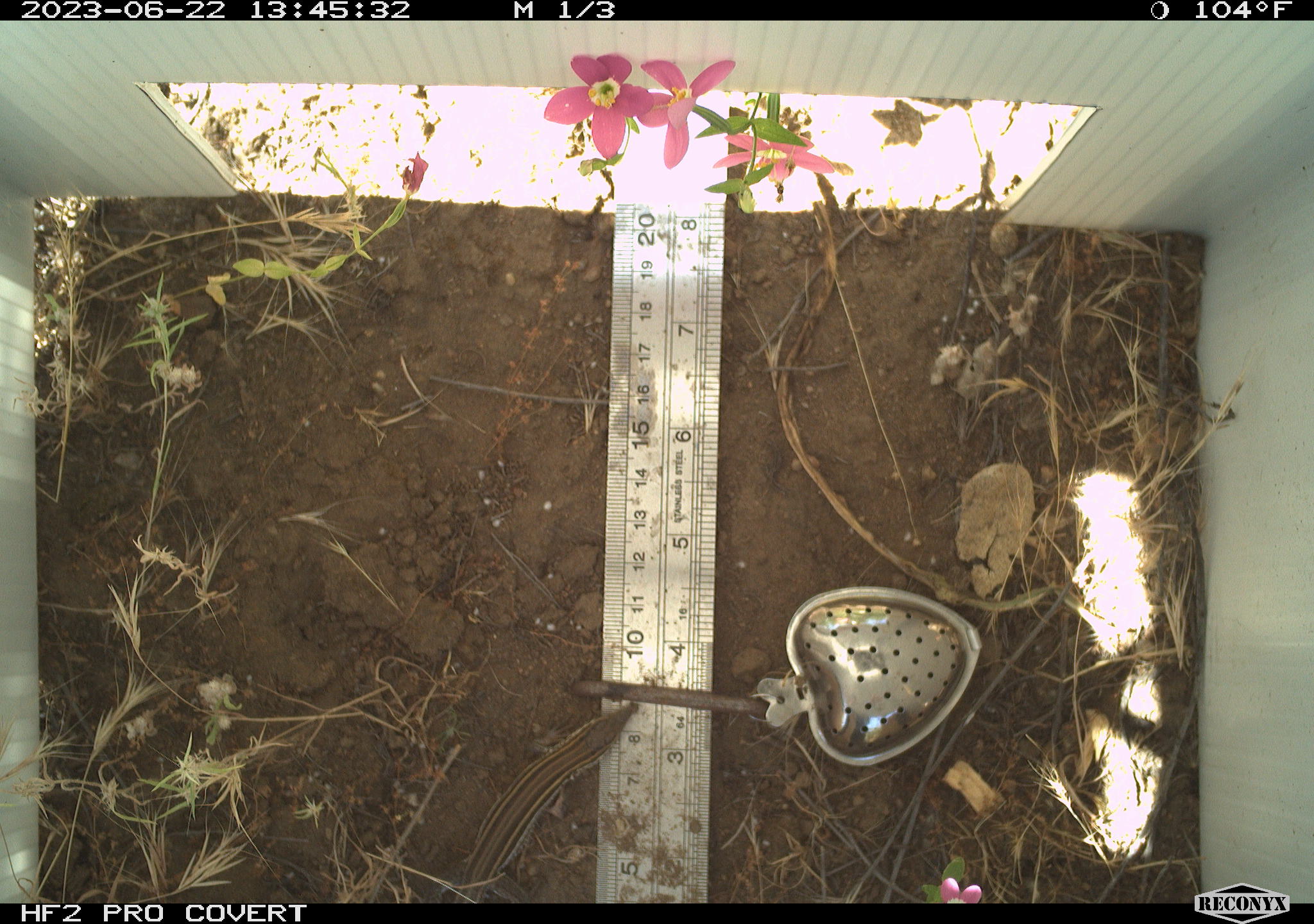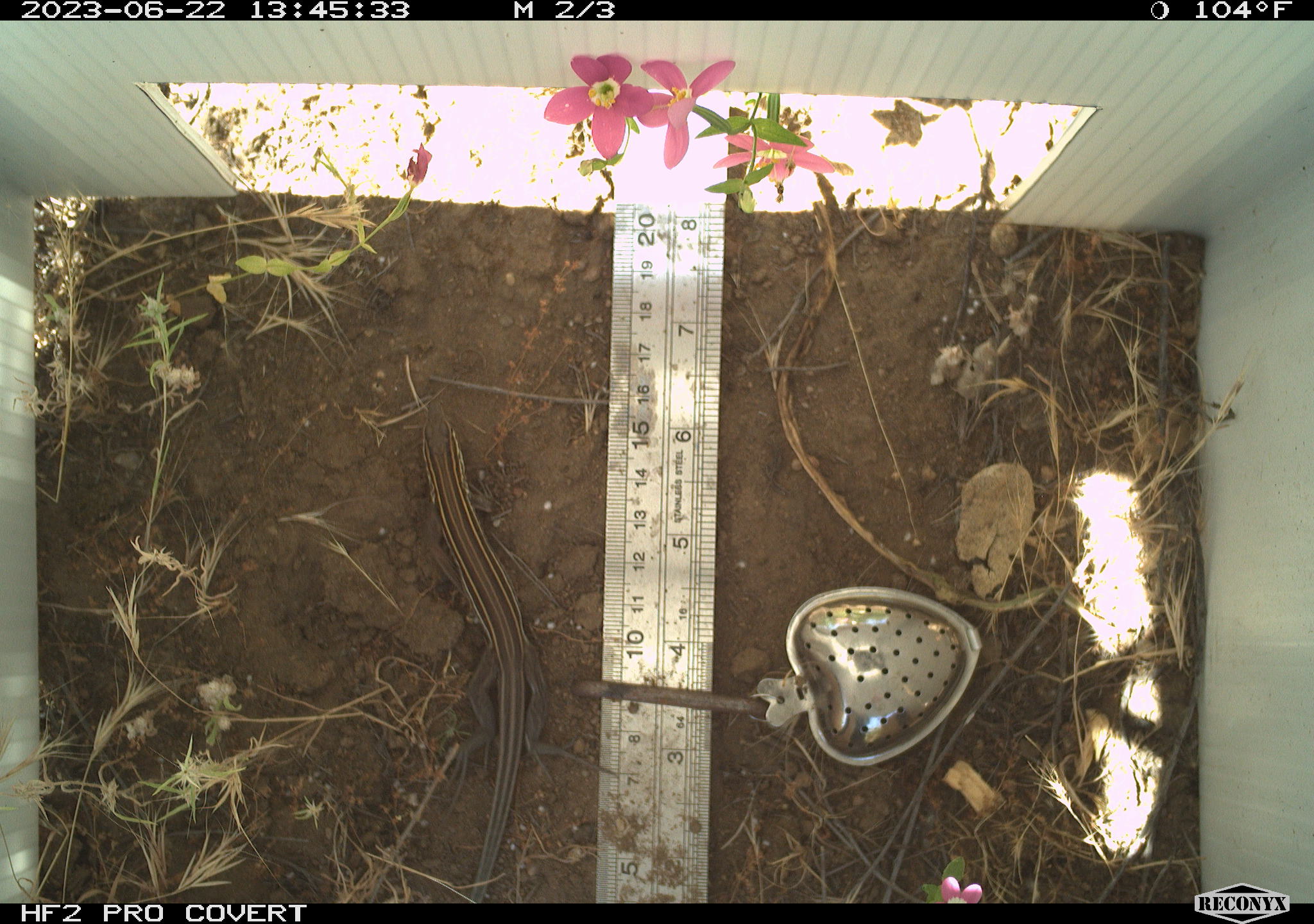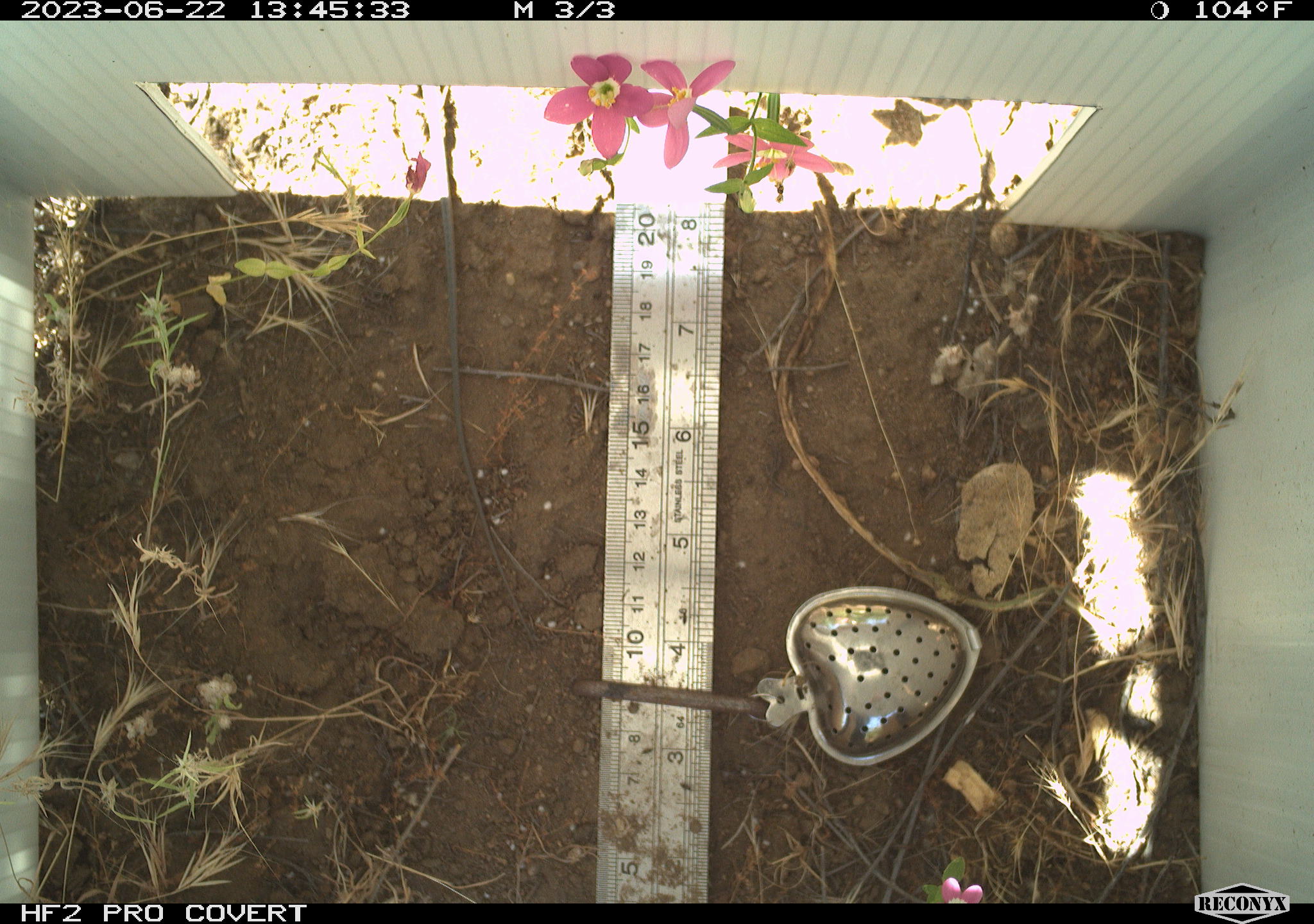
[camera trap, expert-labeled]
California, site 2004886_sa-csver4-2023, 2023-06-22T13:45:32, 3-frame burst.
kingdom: Animalia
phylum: Chordata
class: Reptilia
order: Squamata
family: Teiidae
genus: Aspidoscelis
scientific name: Aspidoscelis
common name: whiptail lizards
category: aspidoscelis species